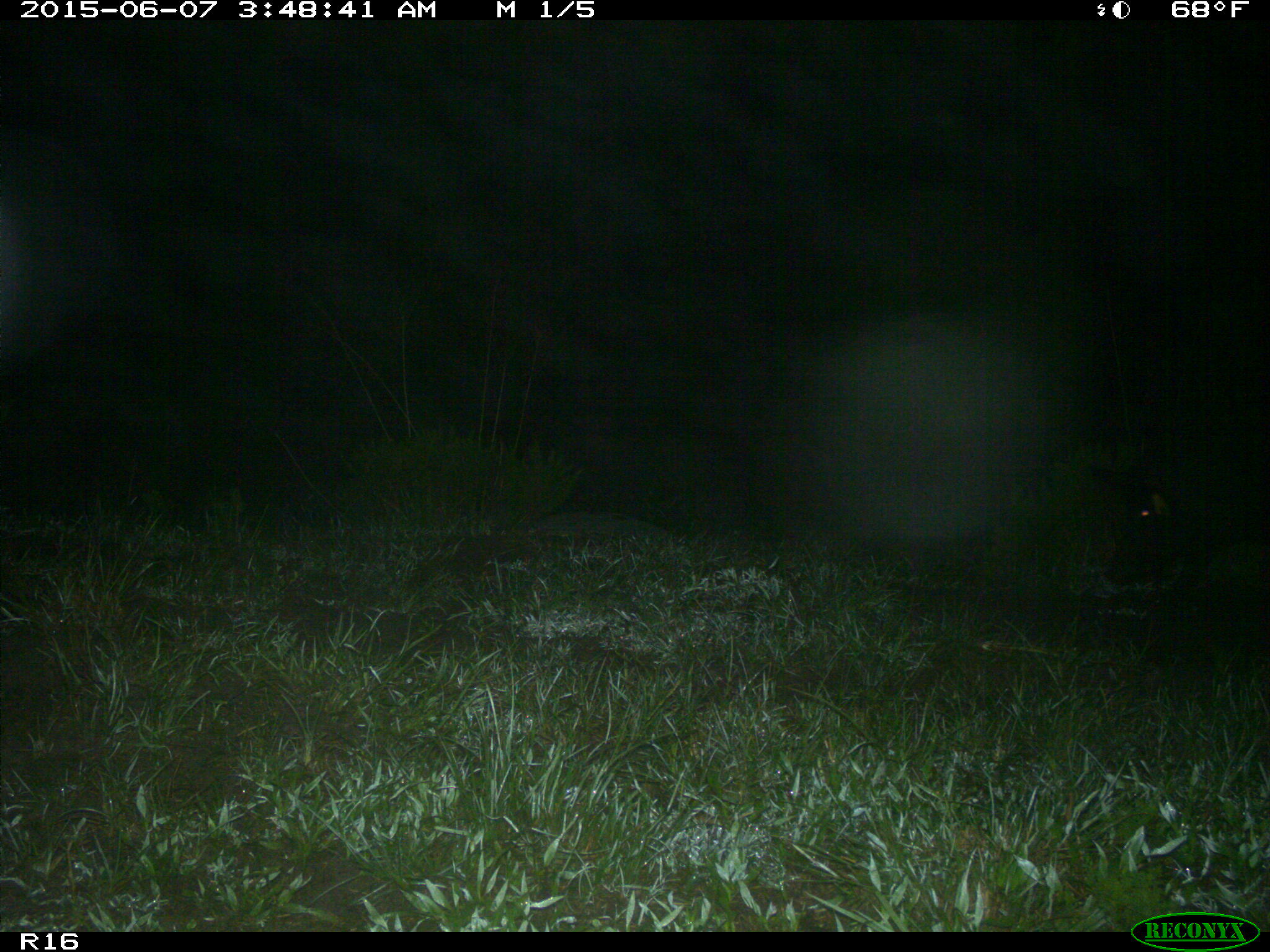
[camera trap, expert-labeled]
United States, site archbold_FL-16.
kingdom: Animalia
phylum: Chordata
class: Mammalia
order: Artiodactyla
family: Suidae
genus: Sus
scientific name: Sus scrofa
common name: wild boar